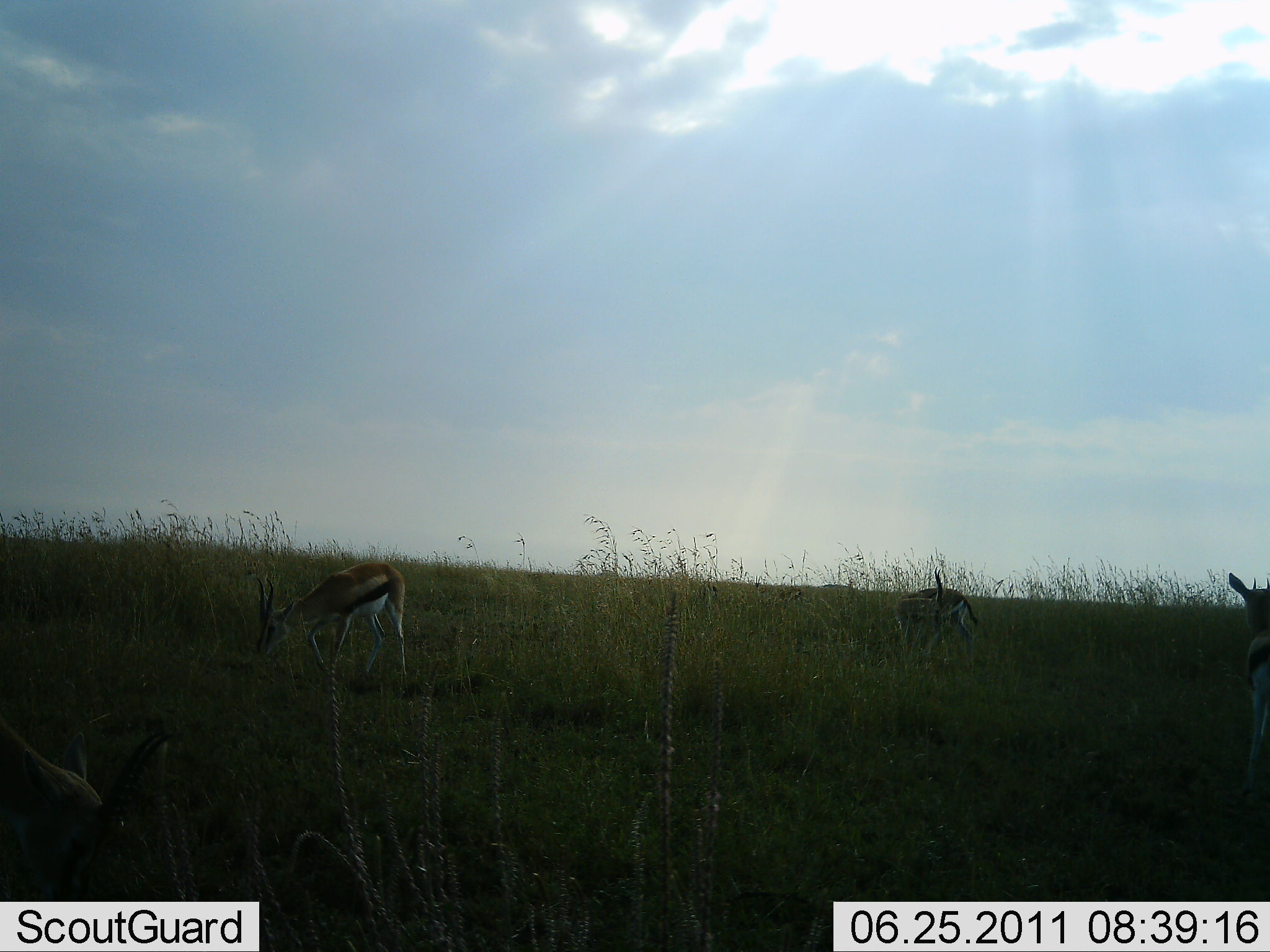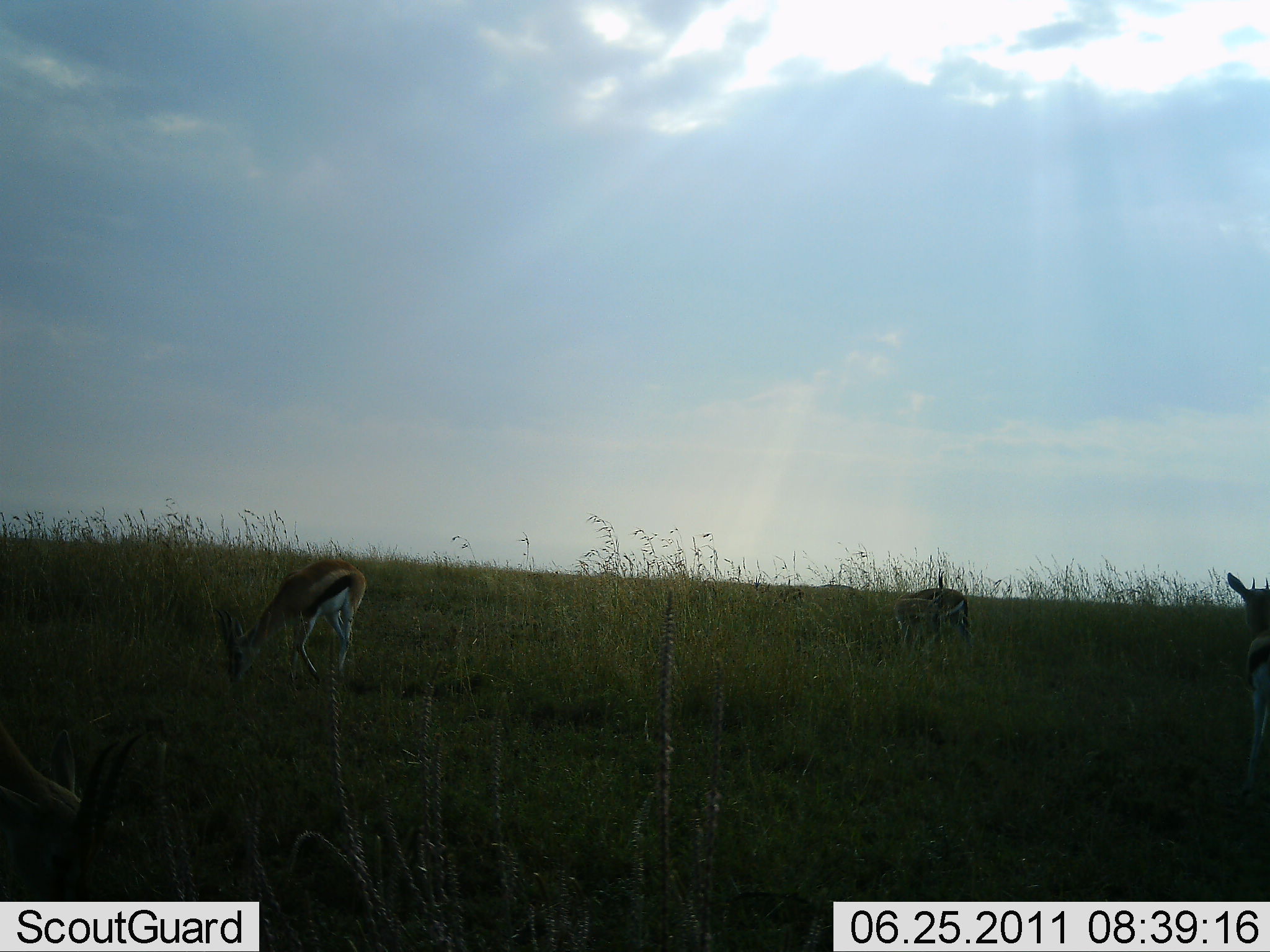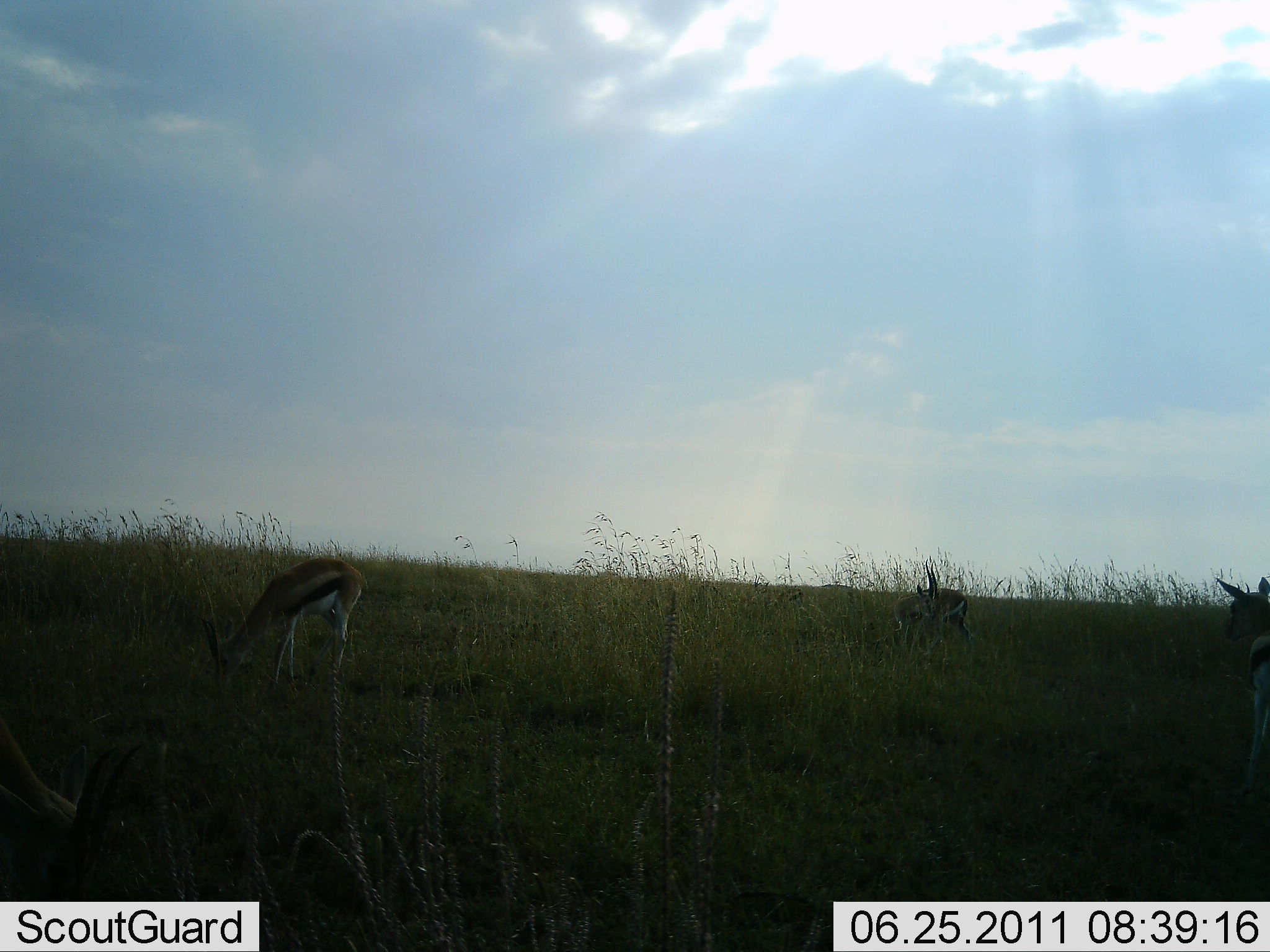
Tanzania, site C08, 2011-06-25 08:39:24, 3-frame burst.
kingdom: Animalia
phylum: Chordata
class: Mammalia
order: Artiodactyla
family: Bovidae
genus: Eudorcas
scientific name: Eudorcas thomsonii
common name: thomson's gazelle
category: gazellethomsons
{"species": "gazellethomsons (thomson's gazelle) (Eudorcas thomsonii)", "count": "4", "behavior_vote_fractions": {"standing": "36%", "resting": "0%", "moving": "0%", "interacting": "0%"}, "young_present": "7%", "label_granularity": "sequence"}